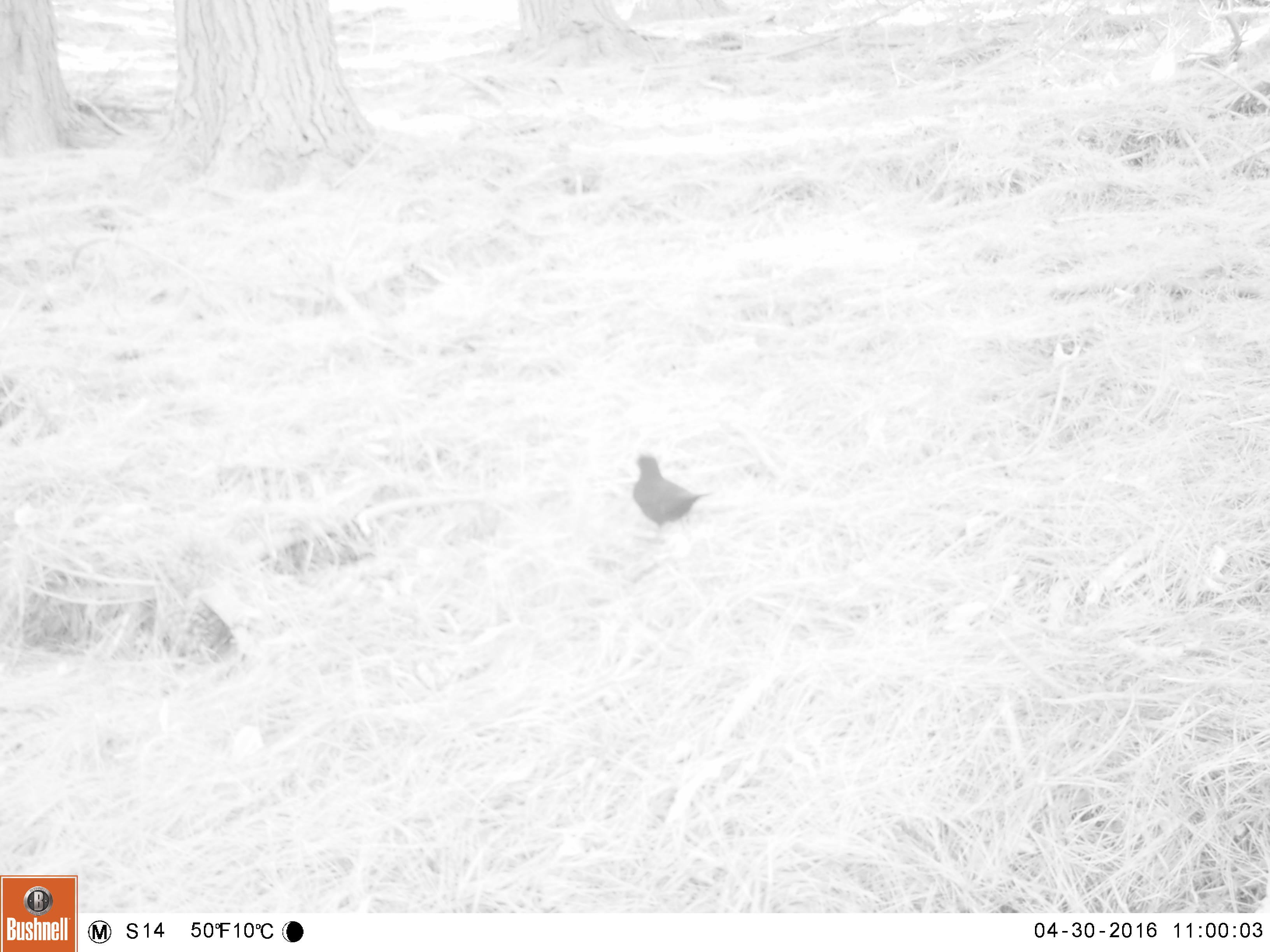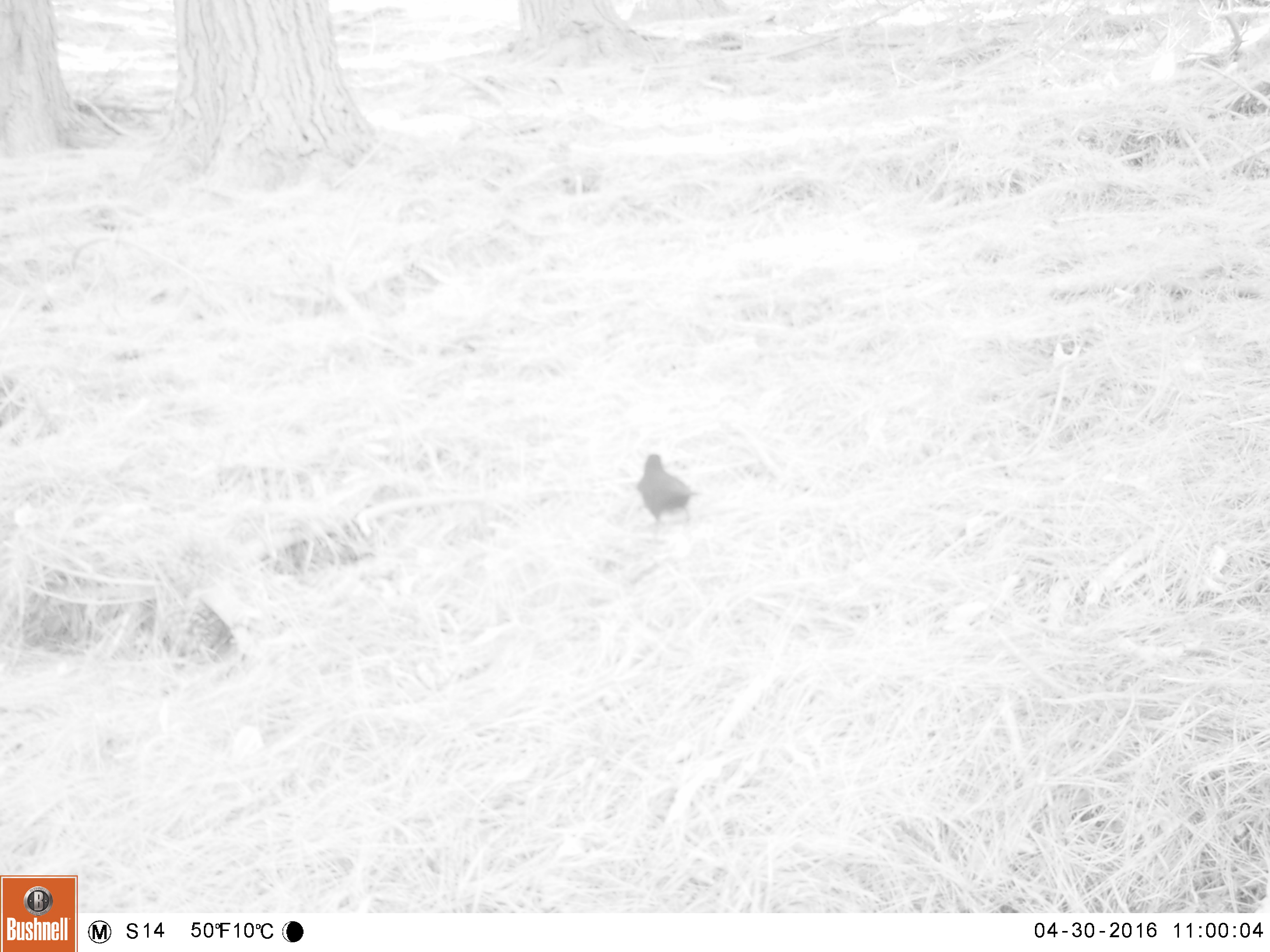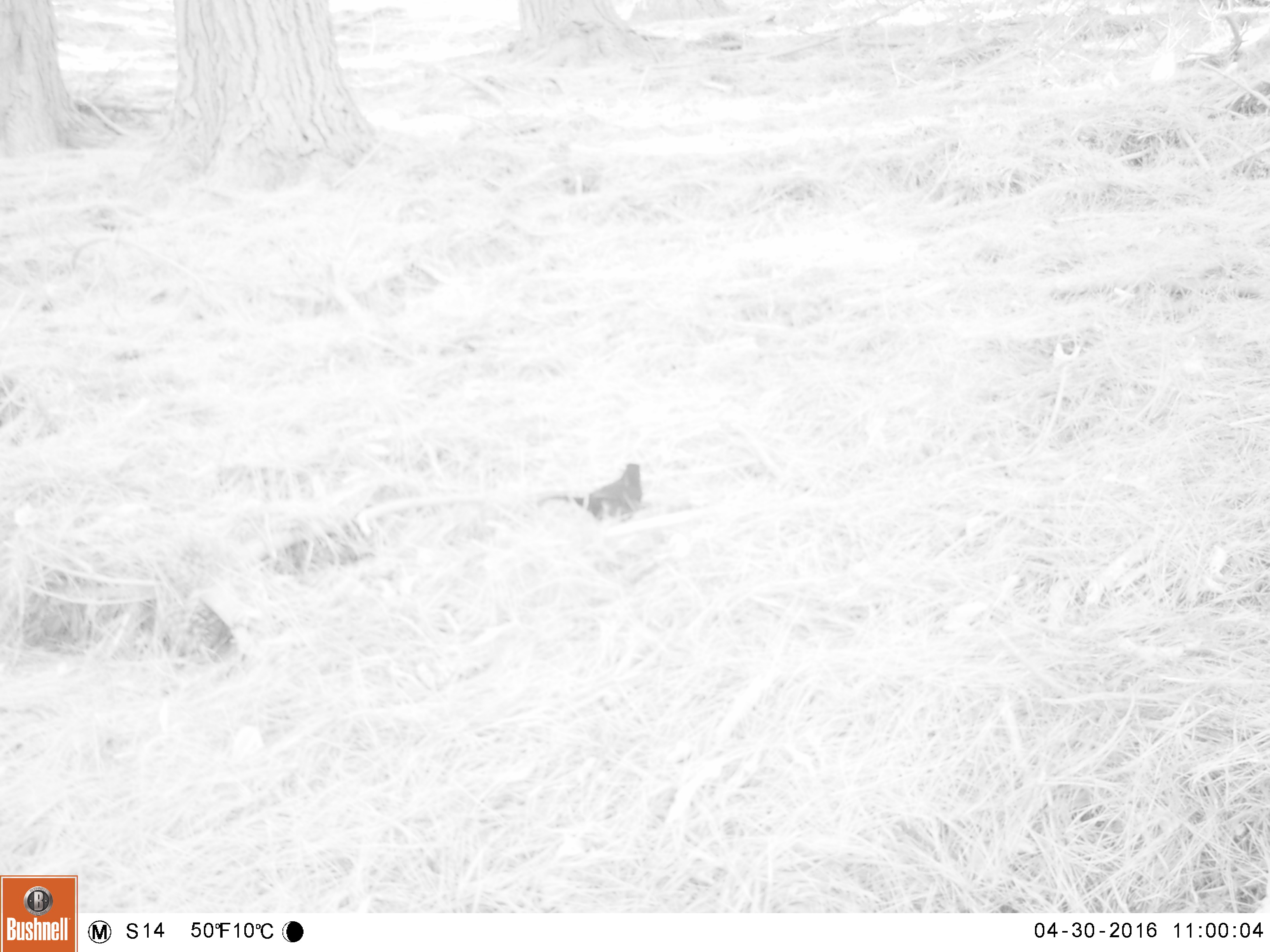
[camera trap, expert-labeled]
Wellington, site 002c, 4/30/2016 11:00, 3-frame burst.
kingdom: Animalia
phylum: Chordata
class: Aves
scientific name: Aves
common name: bird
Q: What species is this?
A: Bird (Aves).